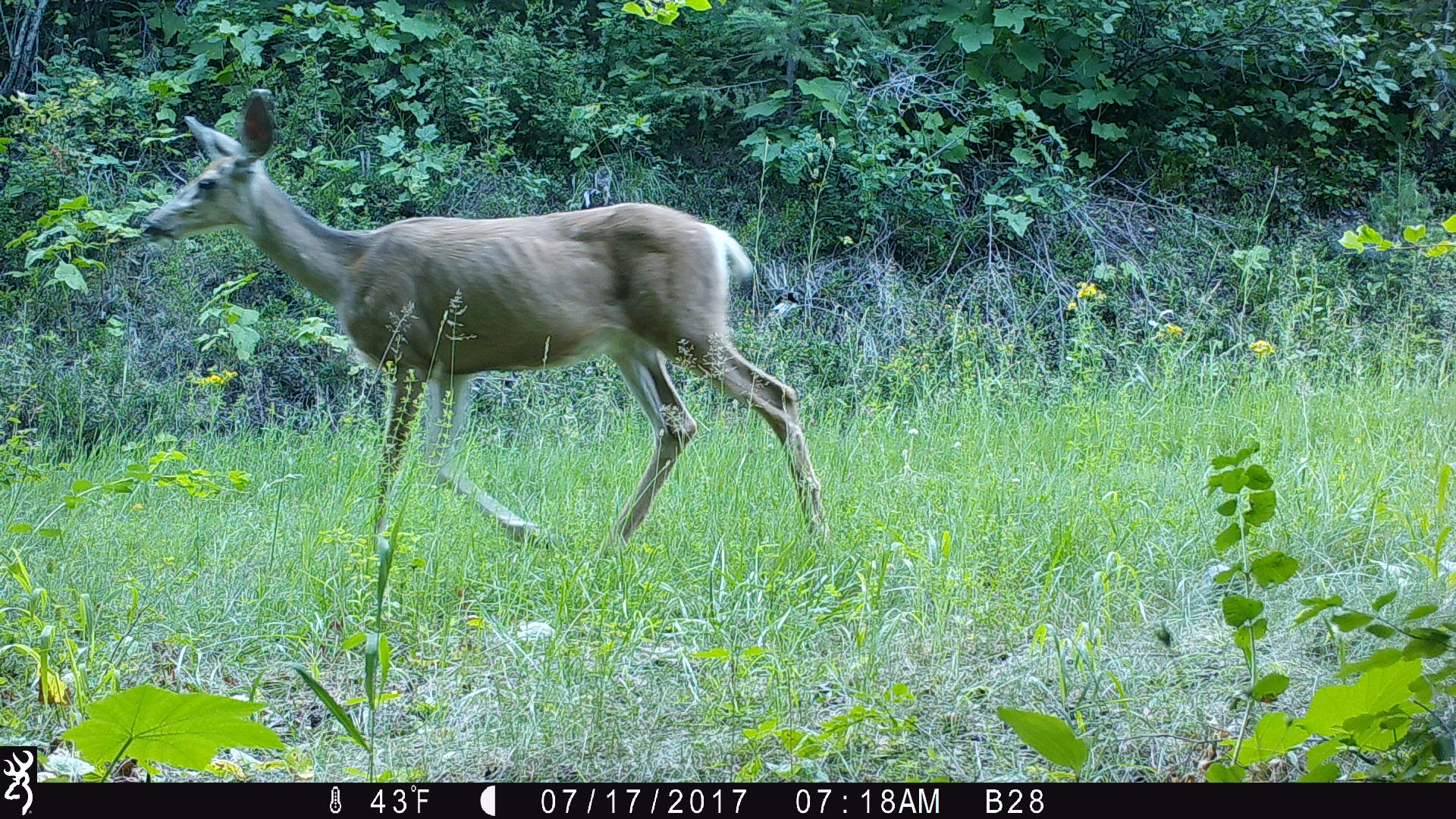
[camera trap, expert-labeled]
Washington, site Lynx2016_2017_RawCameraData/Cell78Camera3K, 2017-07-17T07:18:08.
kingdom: Animalia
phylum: Chordata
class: Mammalia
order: Artiodactyla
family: Cervidae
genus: Odocoileus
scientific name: Odocoileus hemionus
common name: mule deer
Odocoileus hemionus (mule deer). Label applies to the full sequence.